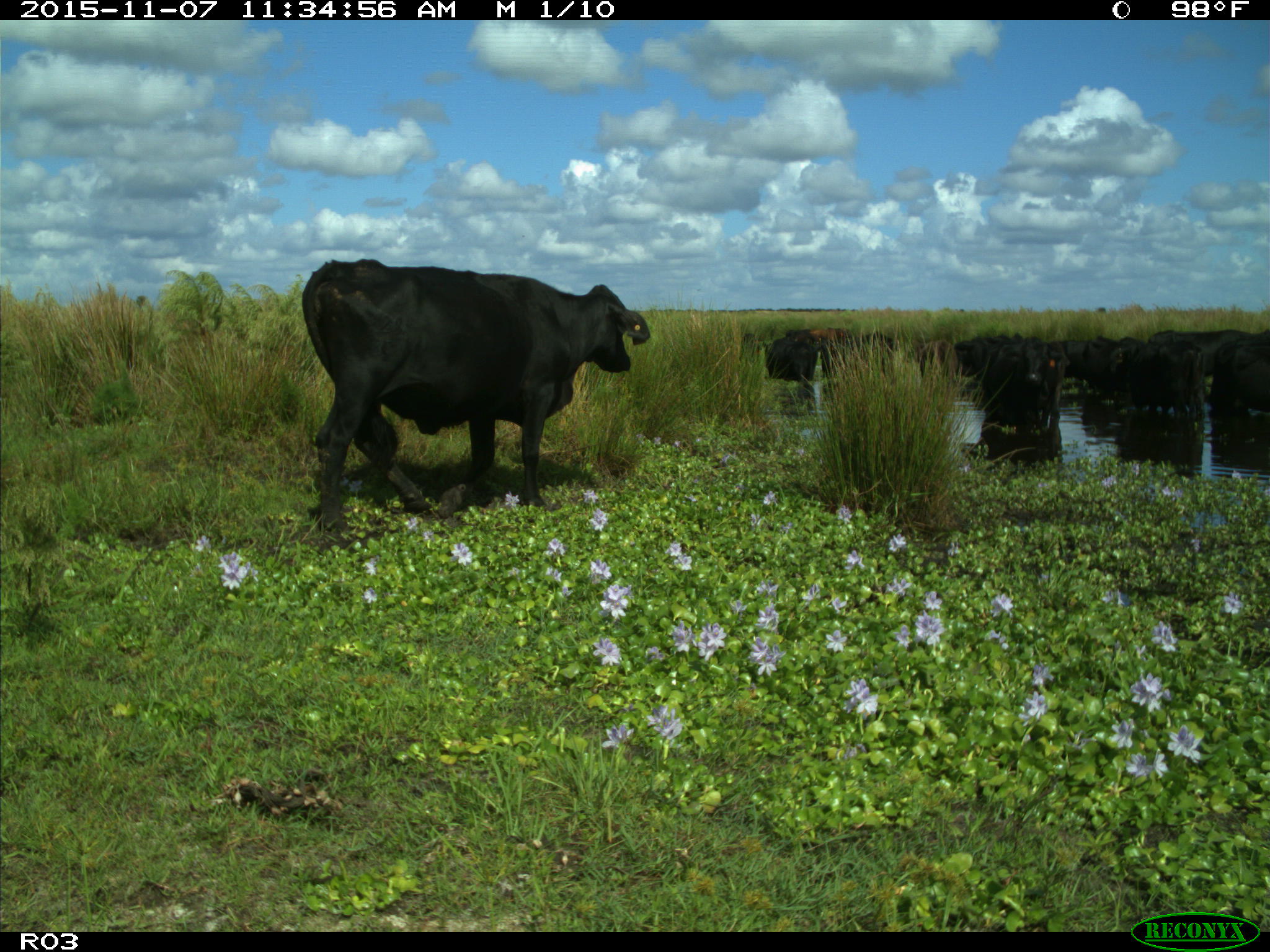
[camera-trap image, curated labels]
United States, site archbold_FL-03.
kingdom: Animalia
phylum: Chordata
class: Mammalia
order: Artiodactyla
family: Bovidae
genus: Bos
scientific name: Bos taurus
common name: domestic cow